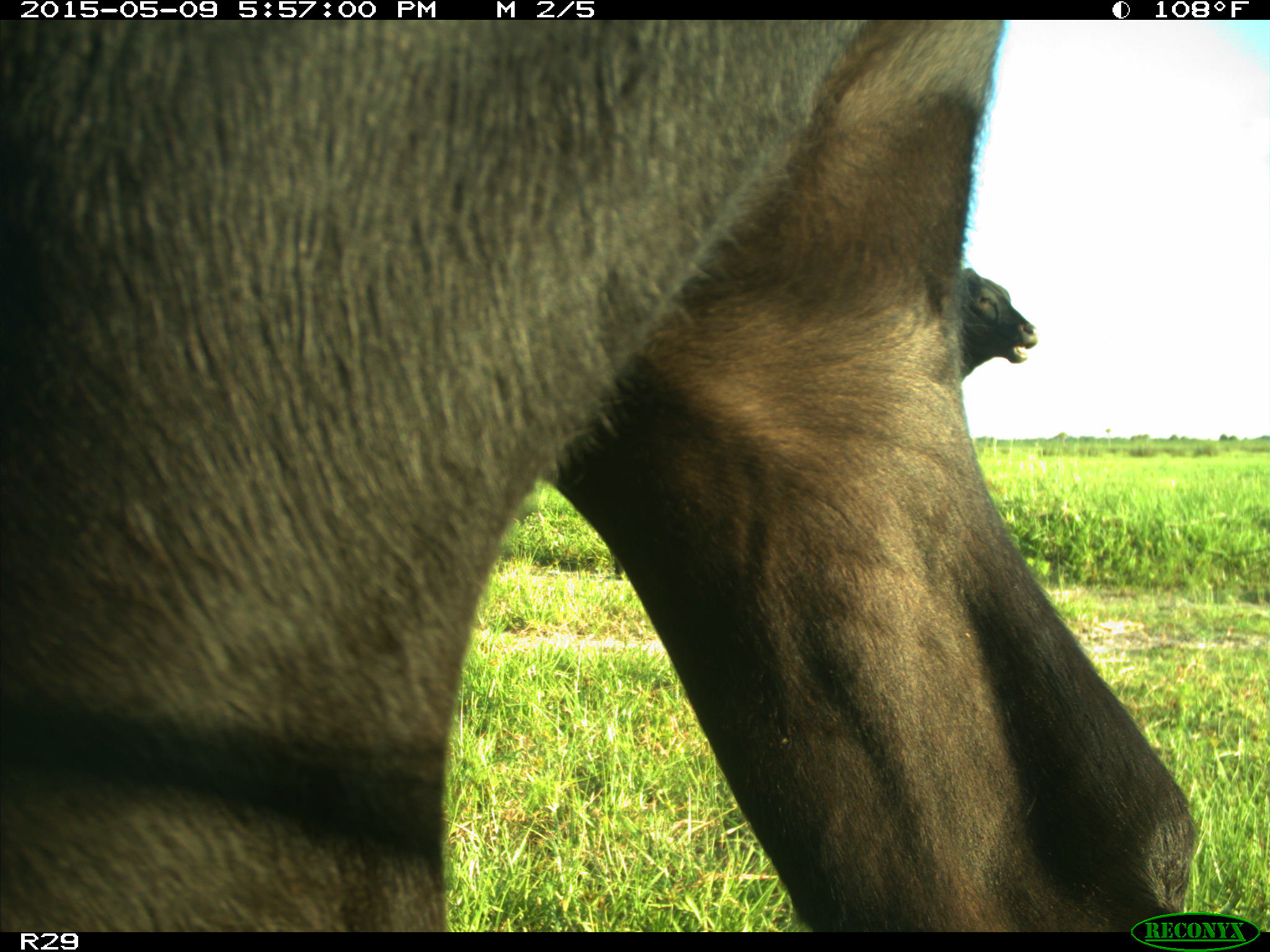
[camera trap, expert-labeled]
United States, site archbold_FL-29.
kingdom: Animalia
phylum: Chordata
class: Mammalia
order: Artiodactyla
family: Bovidae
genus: Bos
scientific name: Bos taurus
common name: domestic cow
Bos taurus (domestic cow).